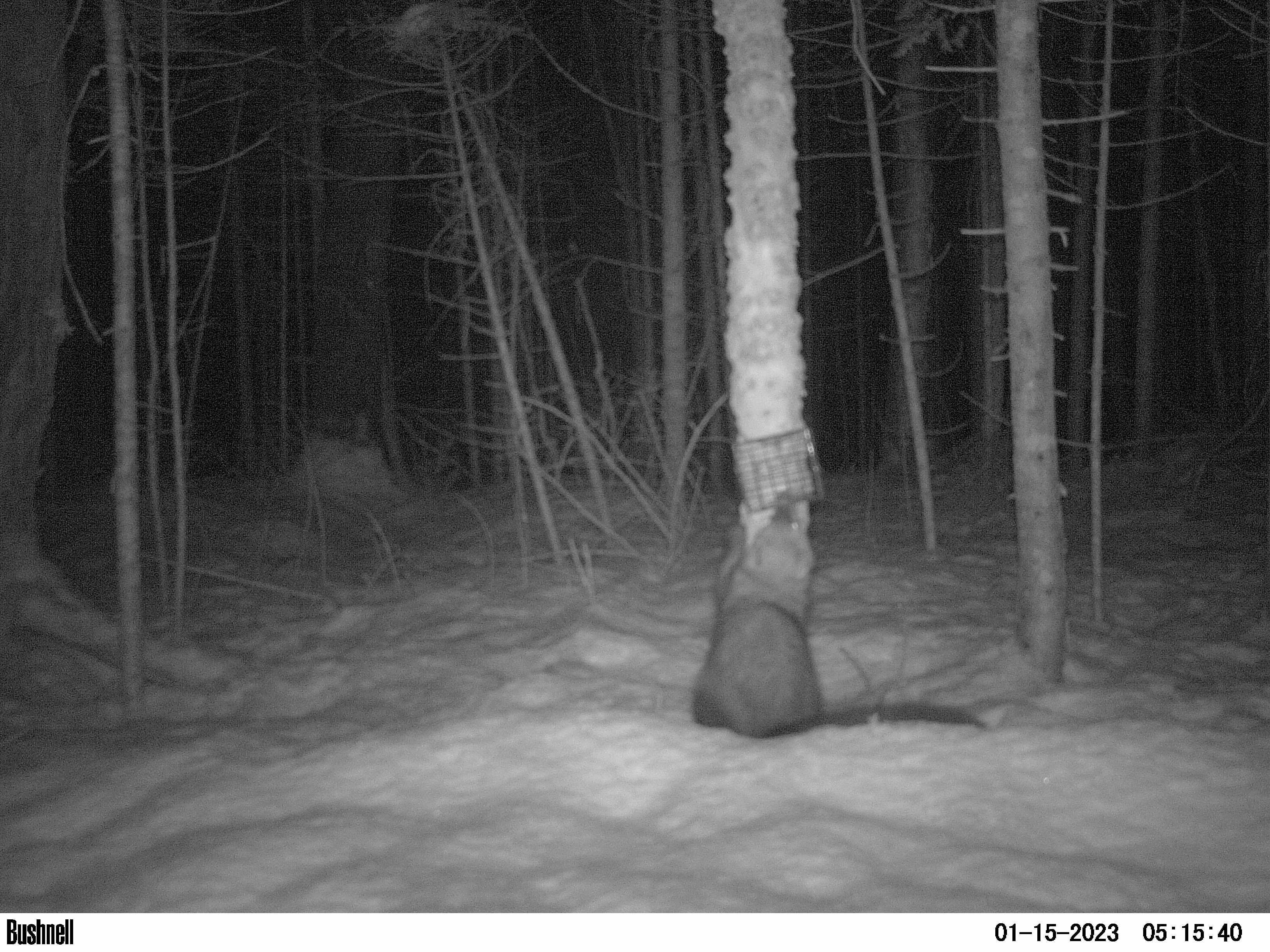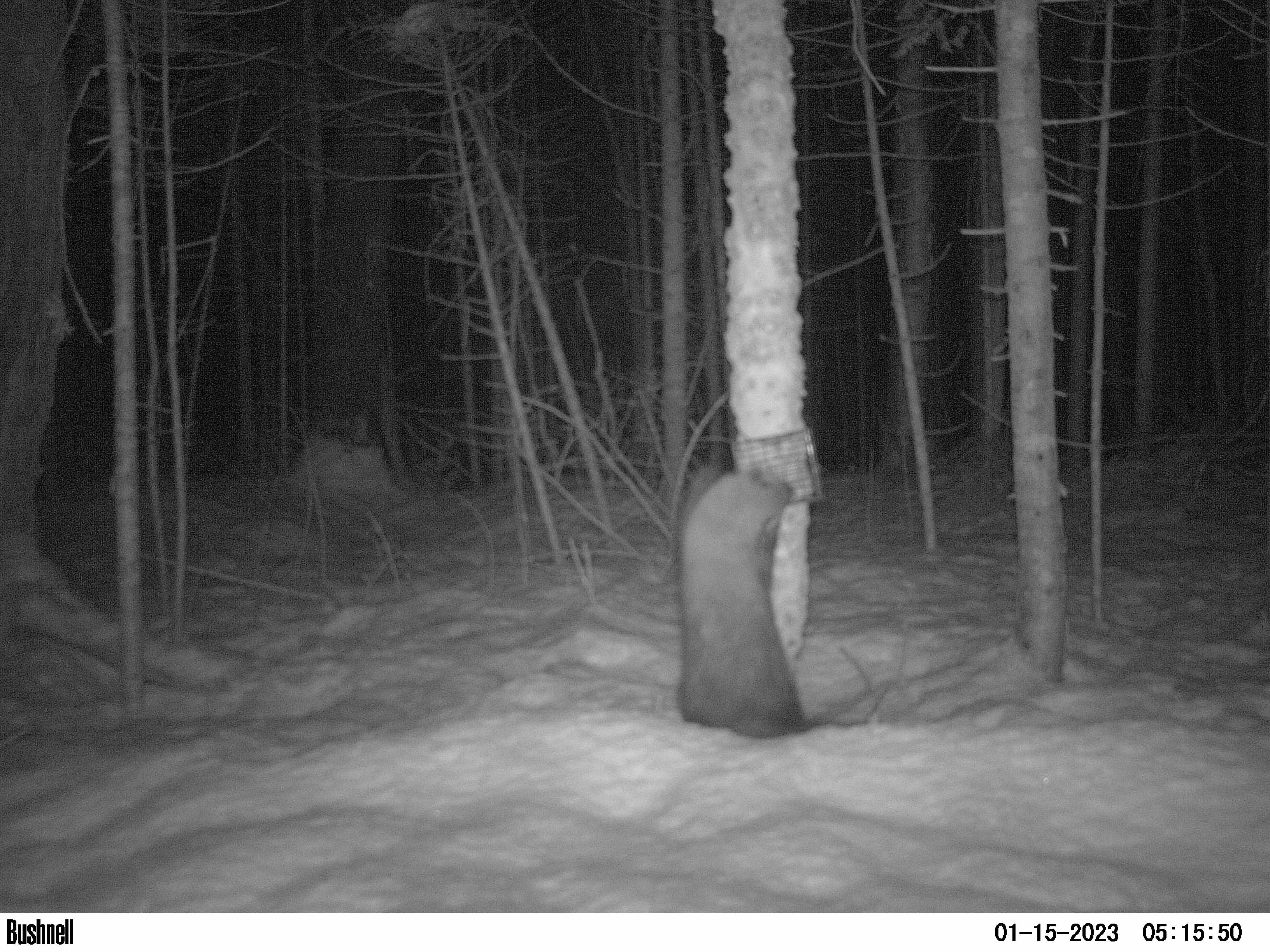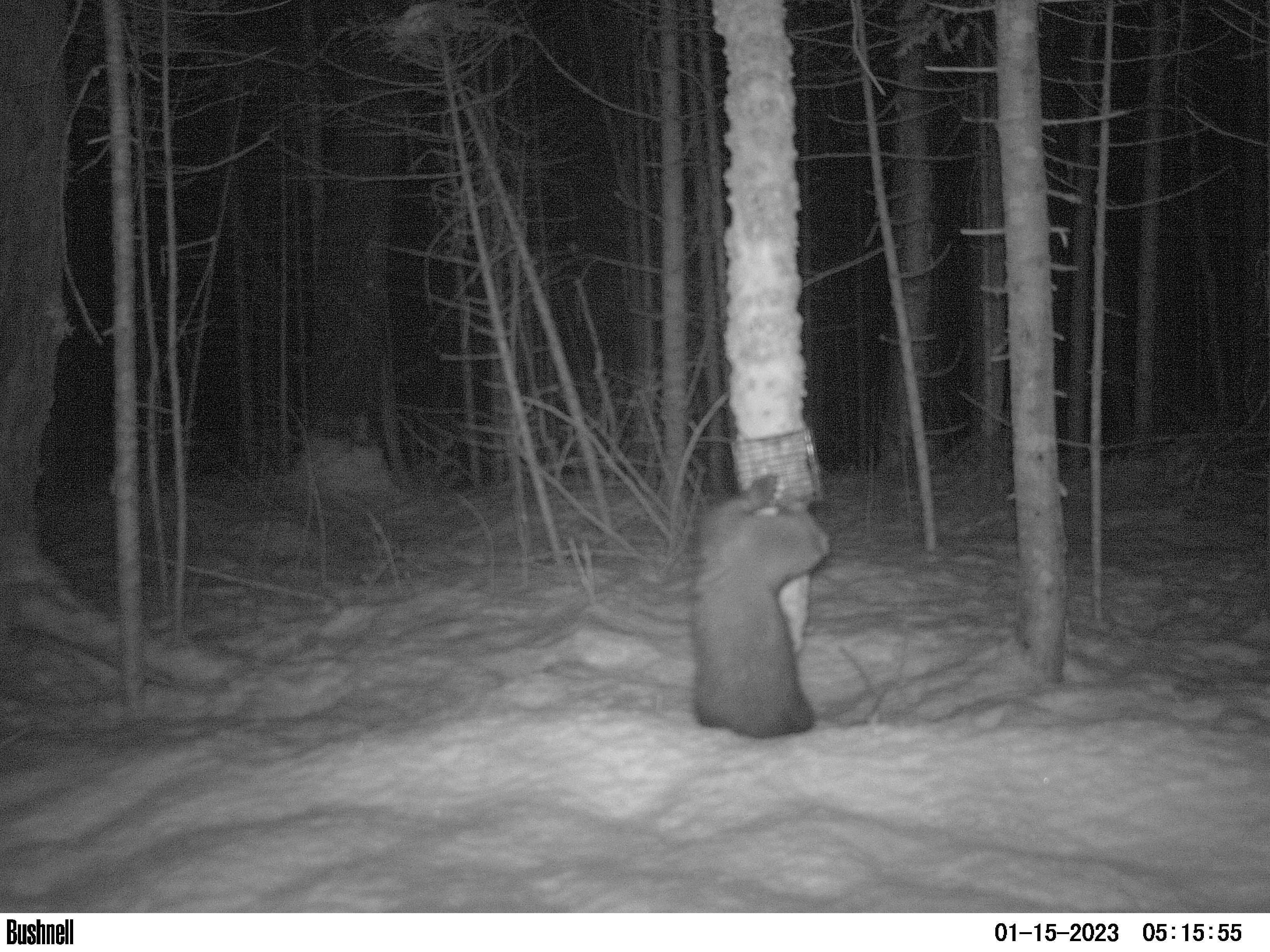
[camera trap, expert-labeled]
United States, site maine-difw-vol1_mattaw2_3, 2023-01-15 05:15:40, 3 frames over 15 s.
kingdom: Animalia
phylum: Chordata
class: Mammalia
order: Carnivora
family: Mustelidae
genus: Pekania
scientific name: Pekania pennanti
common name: fisher